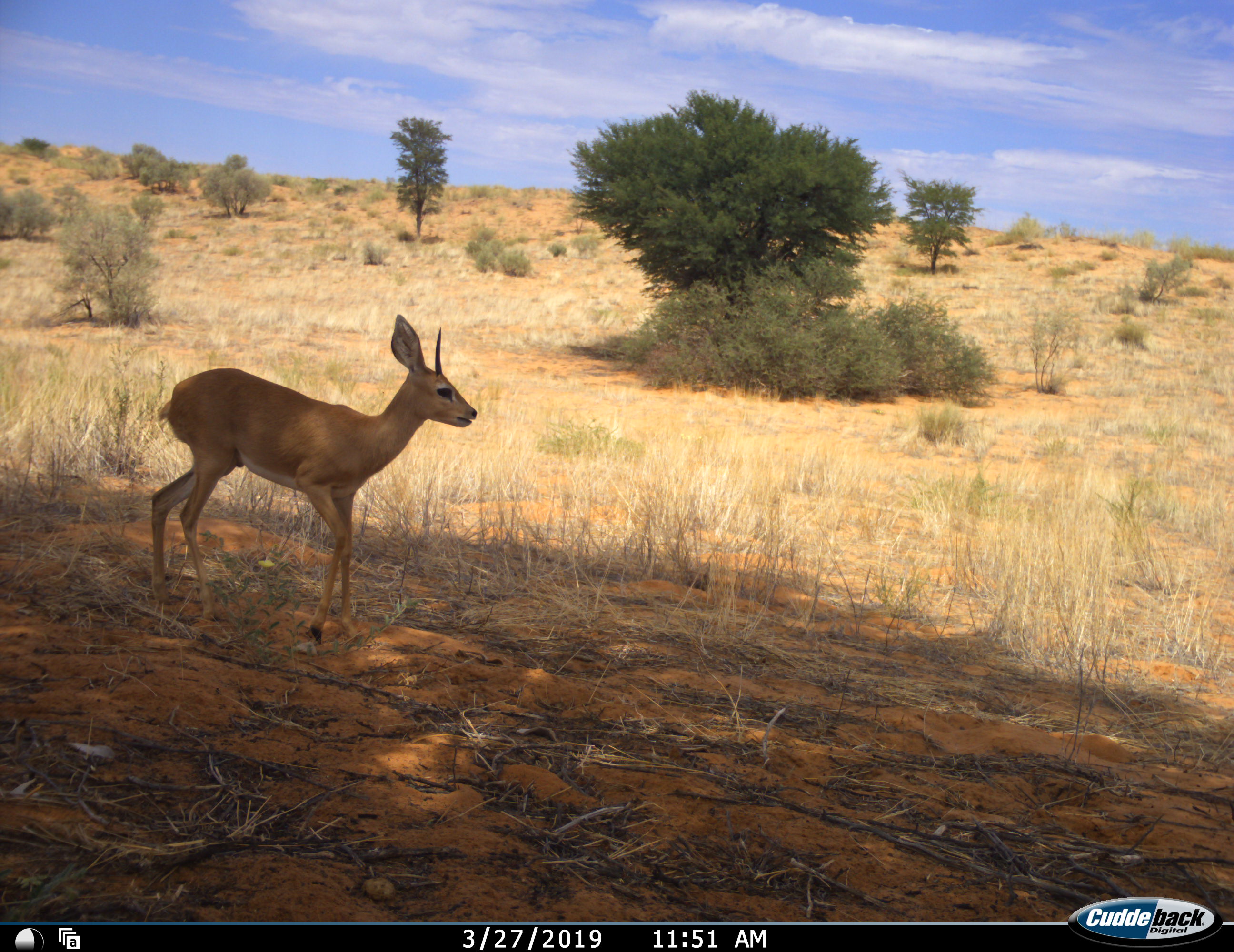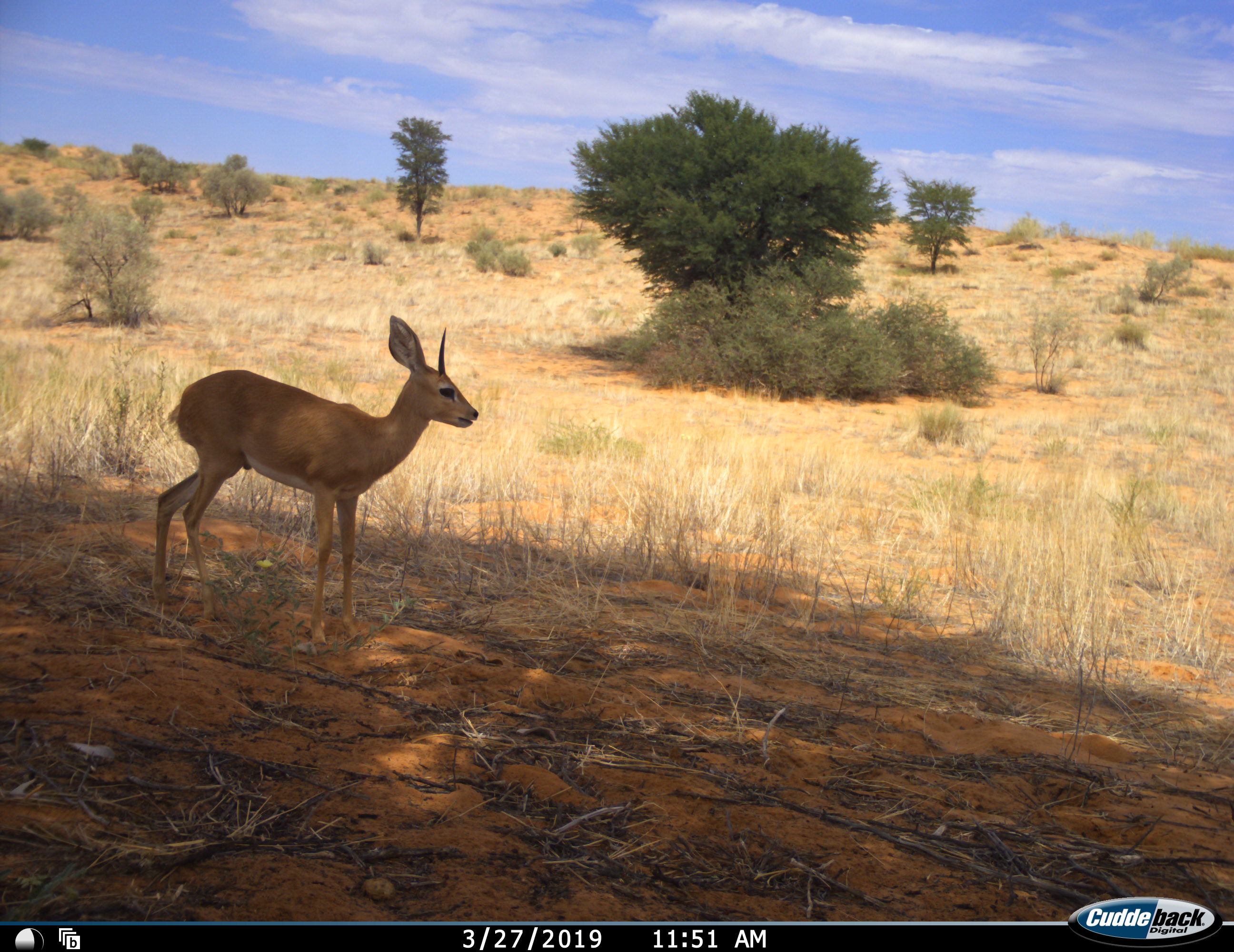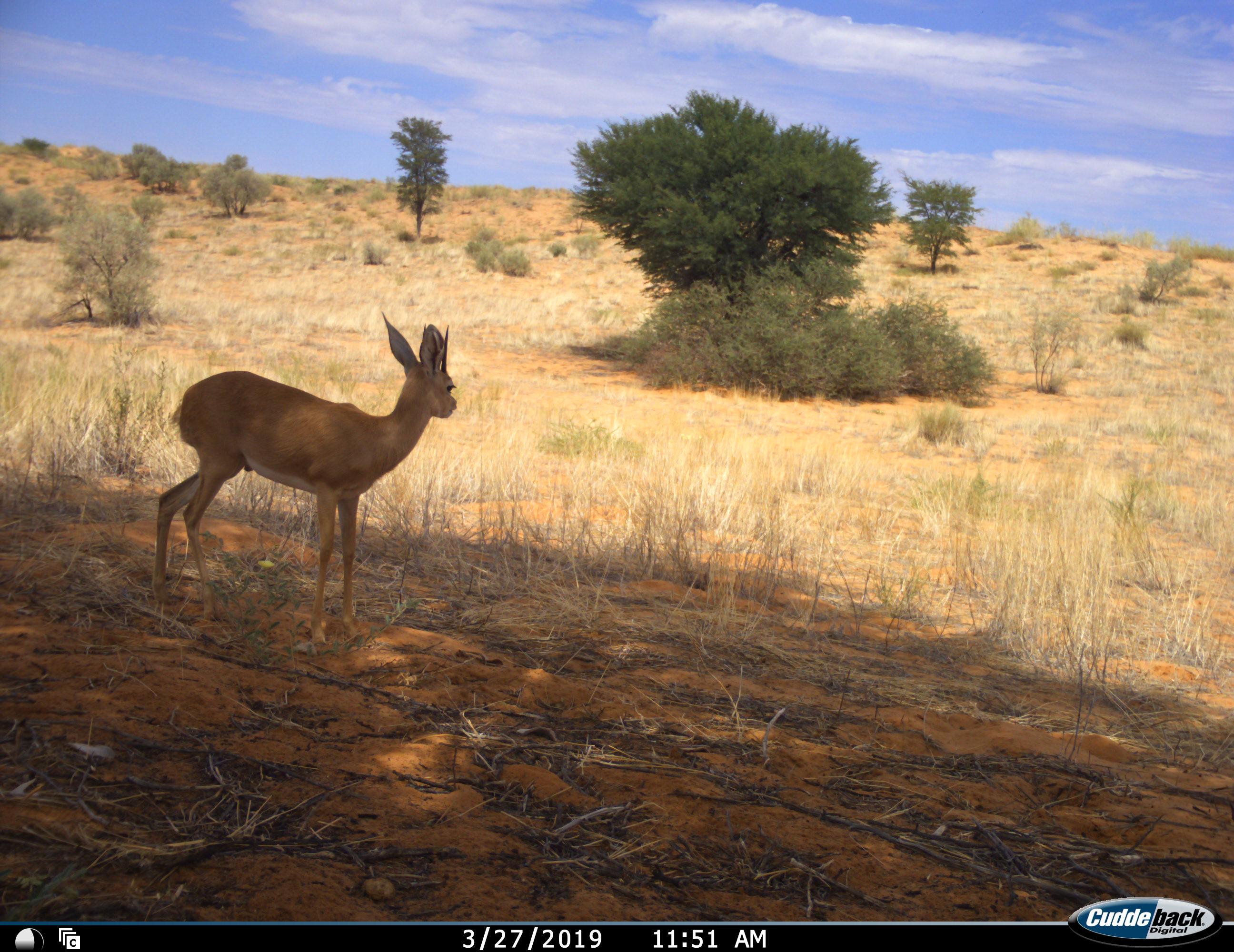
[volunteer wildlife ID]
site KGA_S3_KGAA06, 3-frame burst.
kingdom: Animalia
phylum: Chordata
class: Mammalia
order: Artiodactyla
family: Bovidae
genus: Raphicerus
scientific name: Raphicerus campestris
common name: steenbok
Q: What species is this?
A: Steenbok (Raphicerus campestris).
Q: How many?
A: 1.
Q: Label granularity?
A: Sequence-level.